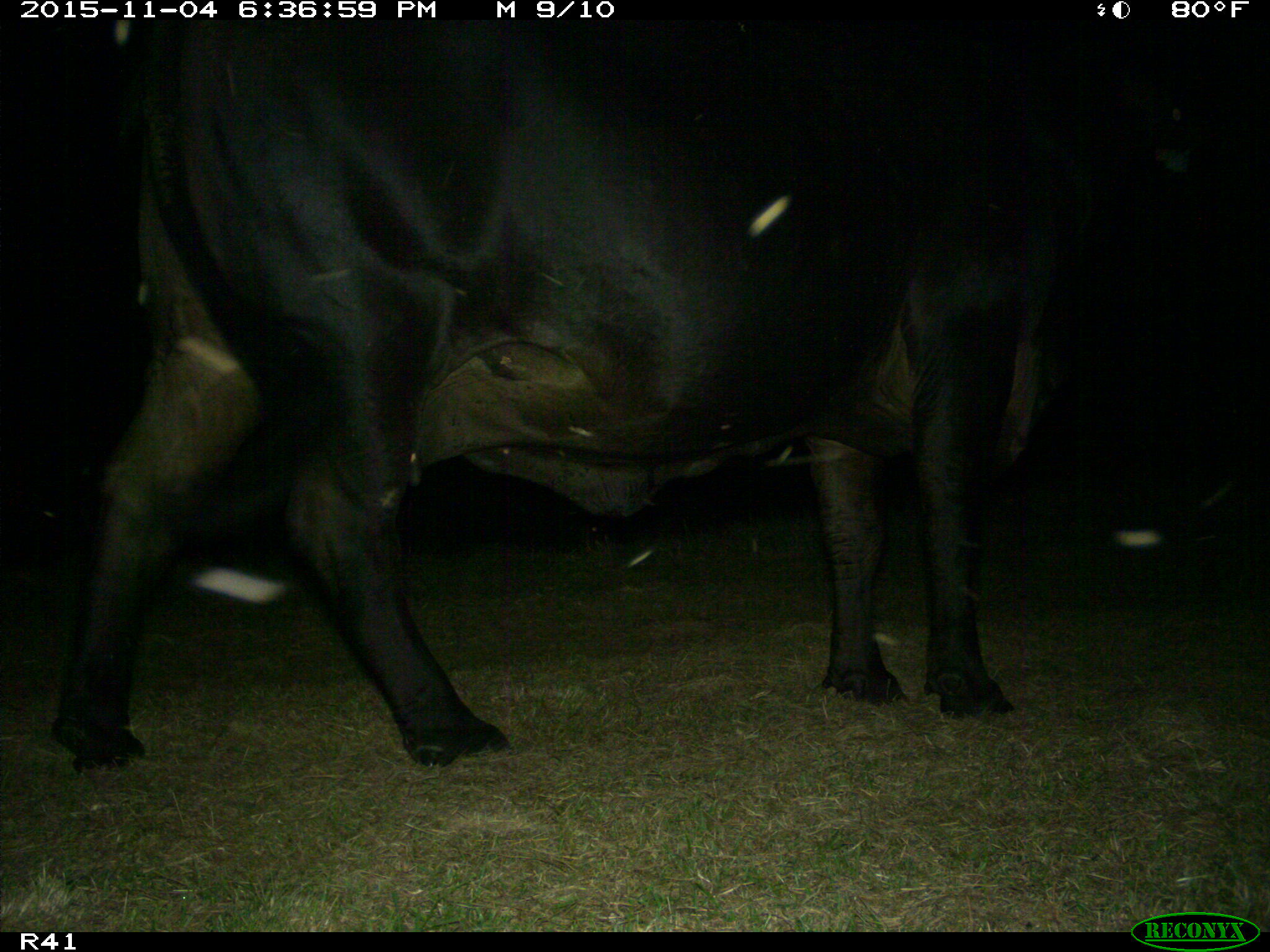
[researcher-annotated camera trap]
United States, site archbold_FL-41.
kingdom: Animalia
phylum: Chordata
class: Mammalia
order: Artiodactyla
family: Bovidae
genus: Bos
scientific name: Bos taurus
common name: domestic cow